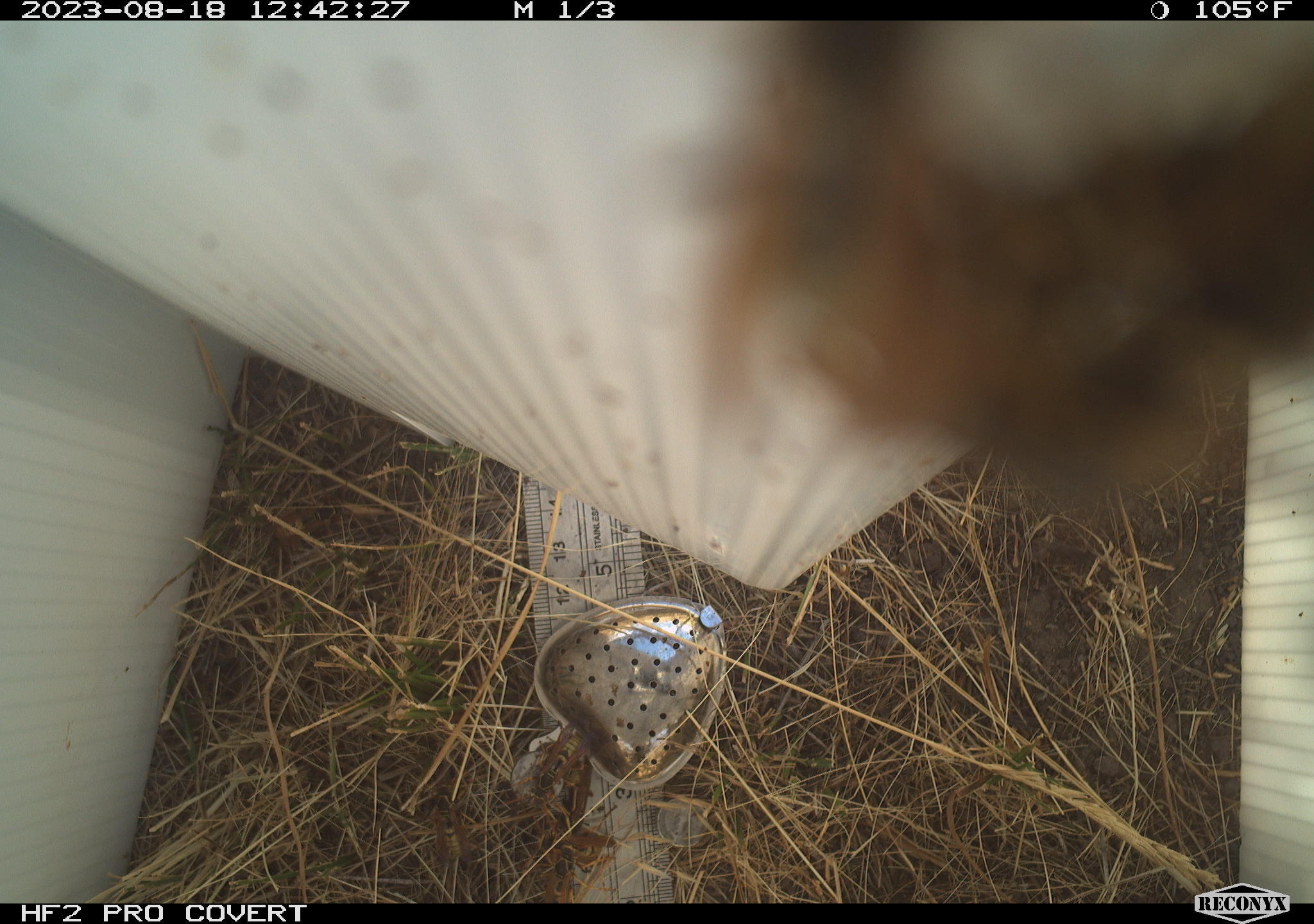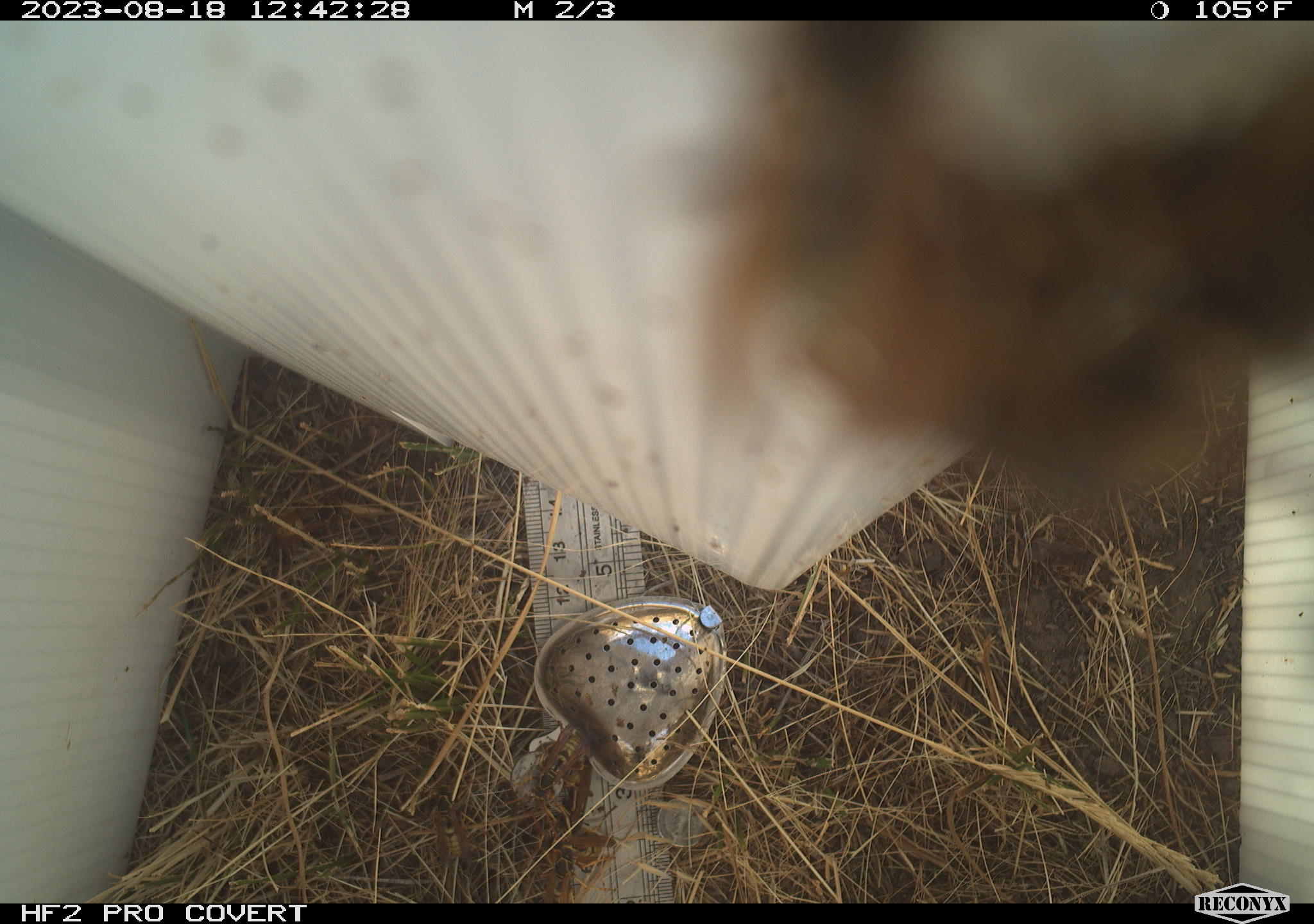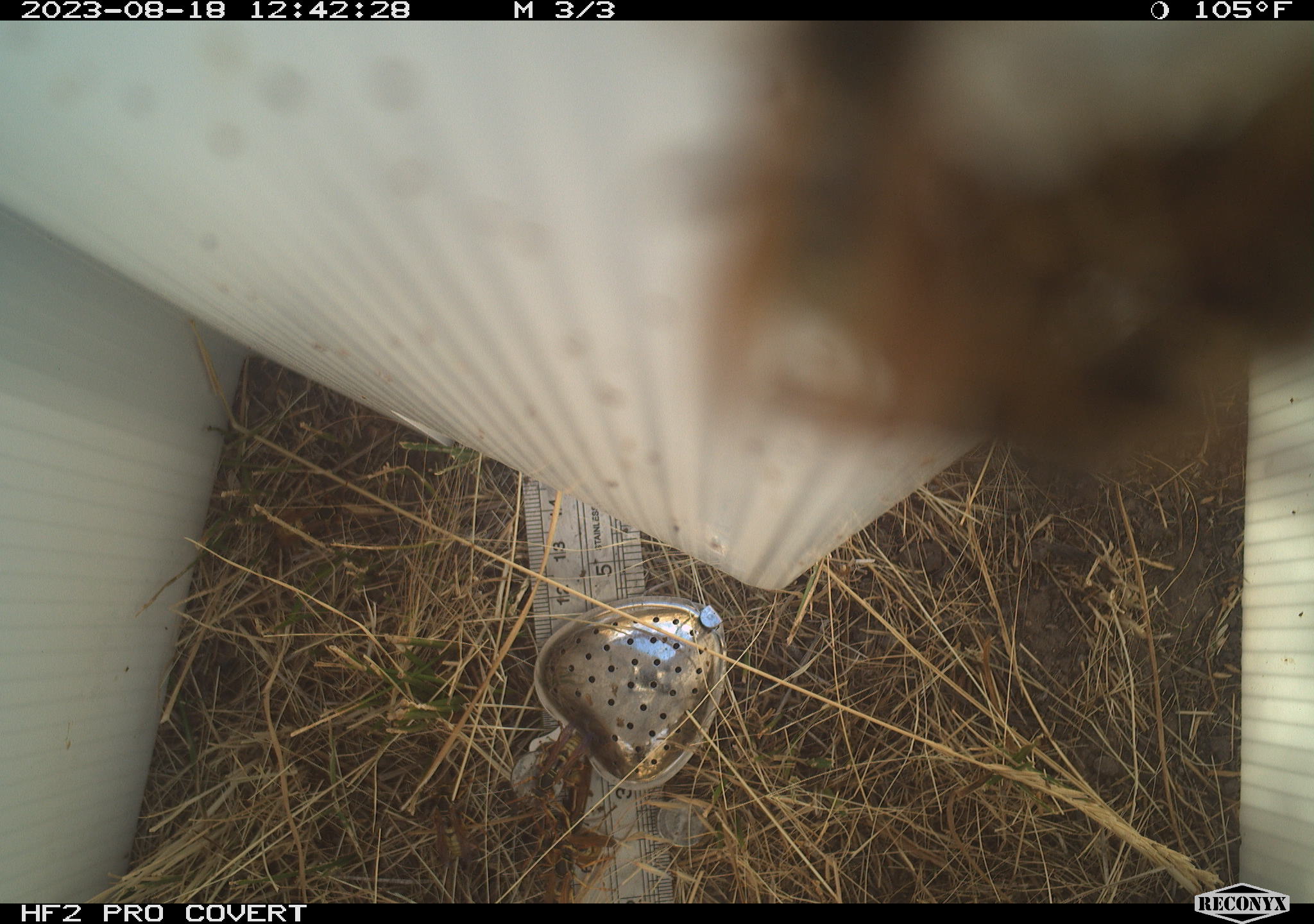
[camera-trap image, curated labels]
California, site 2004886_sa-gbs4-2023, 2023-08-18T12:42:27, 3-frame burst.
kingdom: Animalia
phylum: Arthropoda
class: Insecta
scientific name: Insecta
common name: insect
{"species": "insect (Insecta)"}